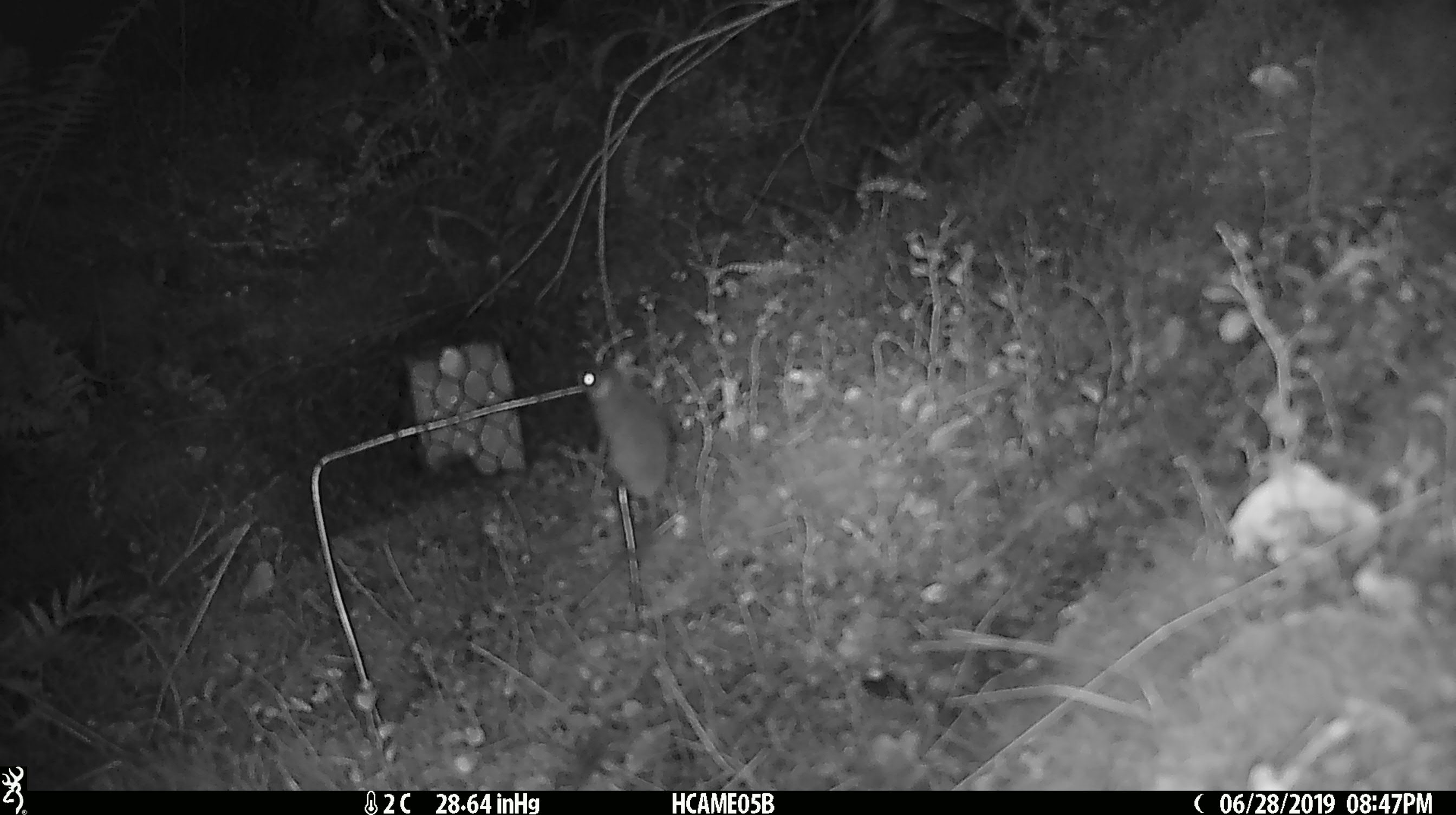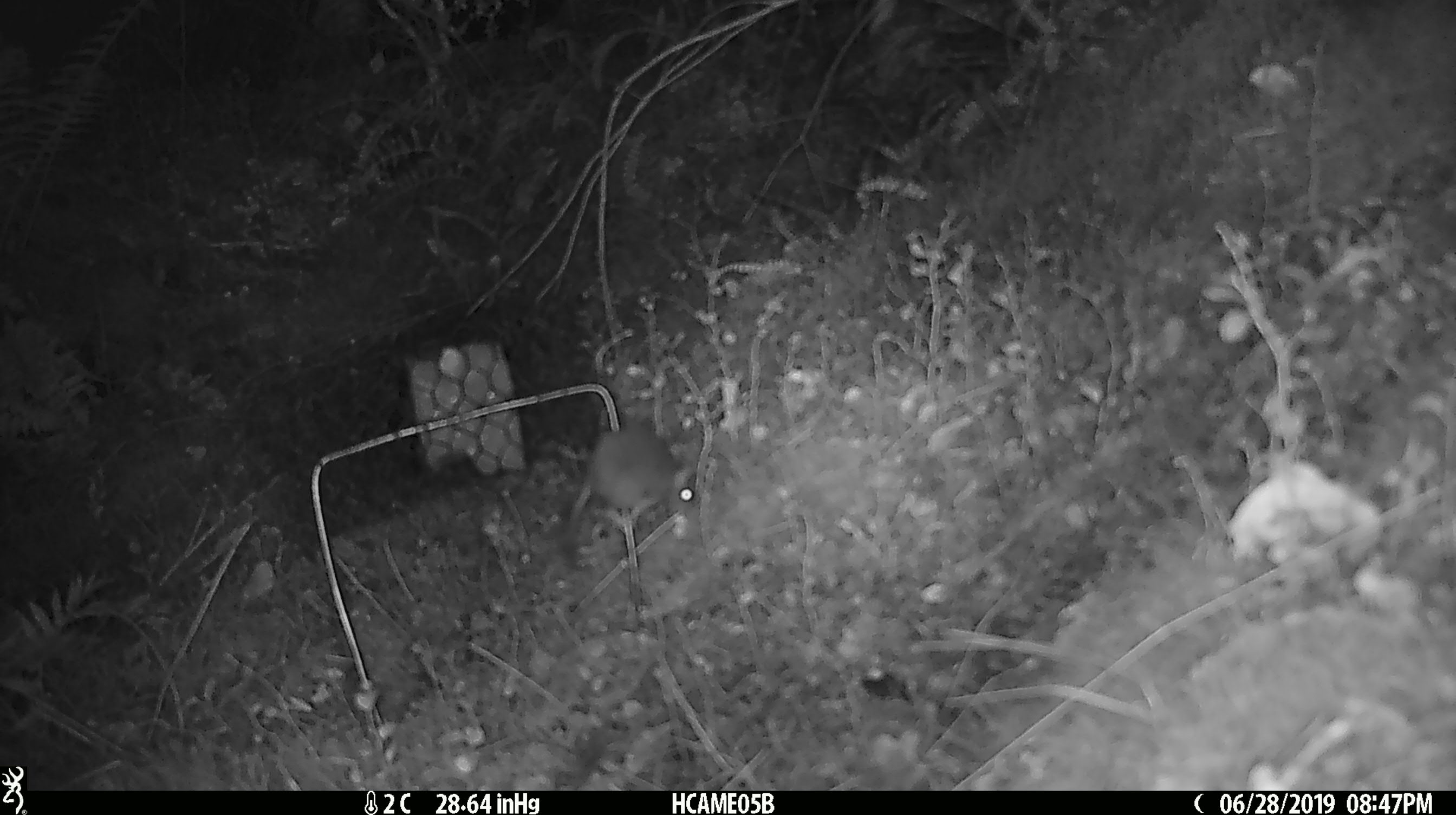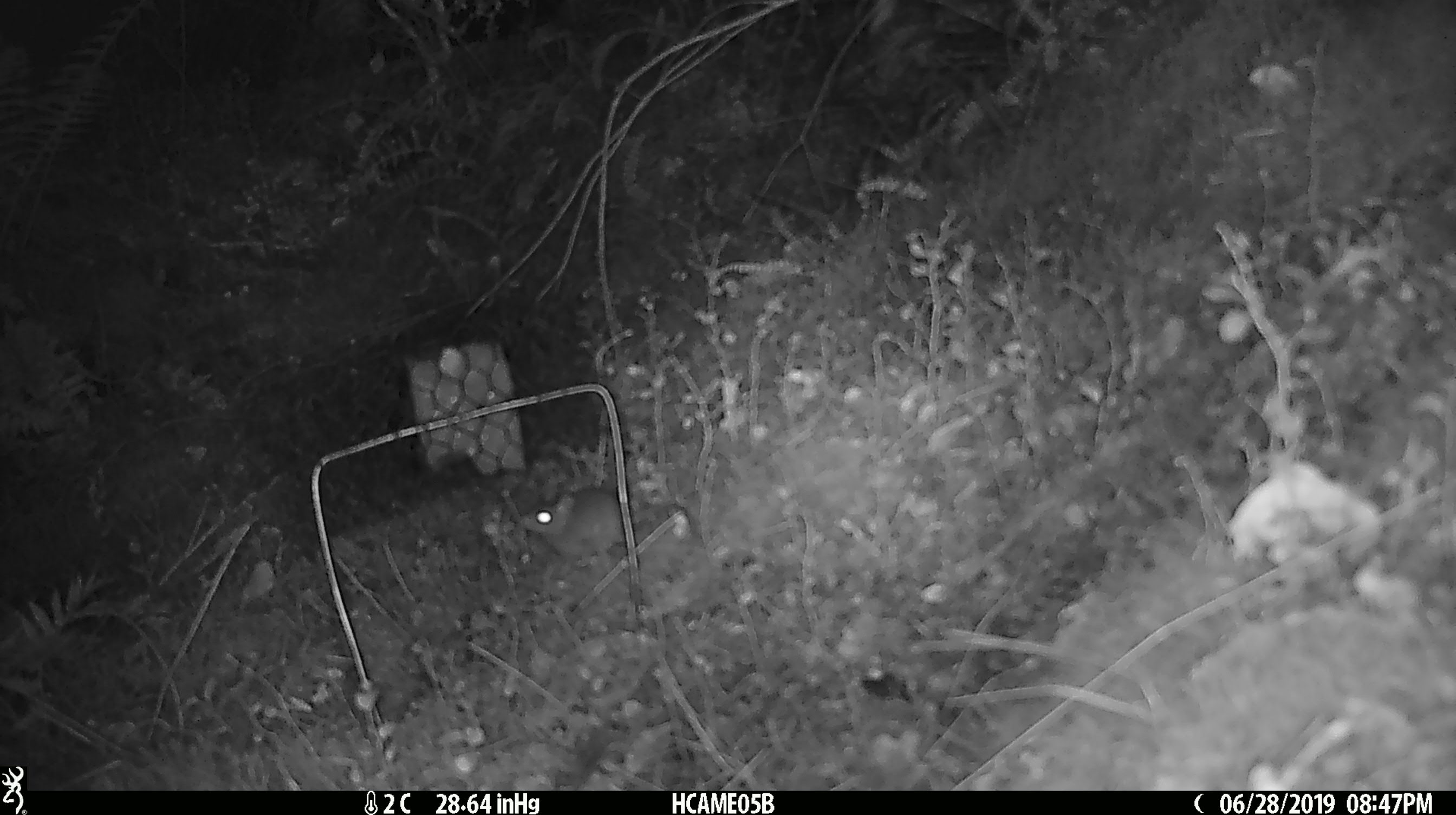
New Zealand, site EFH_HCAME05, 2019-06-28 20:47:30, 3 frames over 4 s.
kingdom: Animalia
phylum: Chordata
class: Mammalia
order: Rodentia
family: Muridae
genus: Mus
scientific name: Mus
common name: mouse